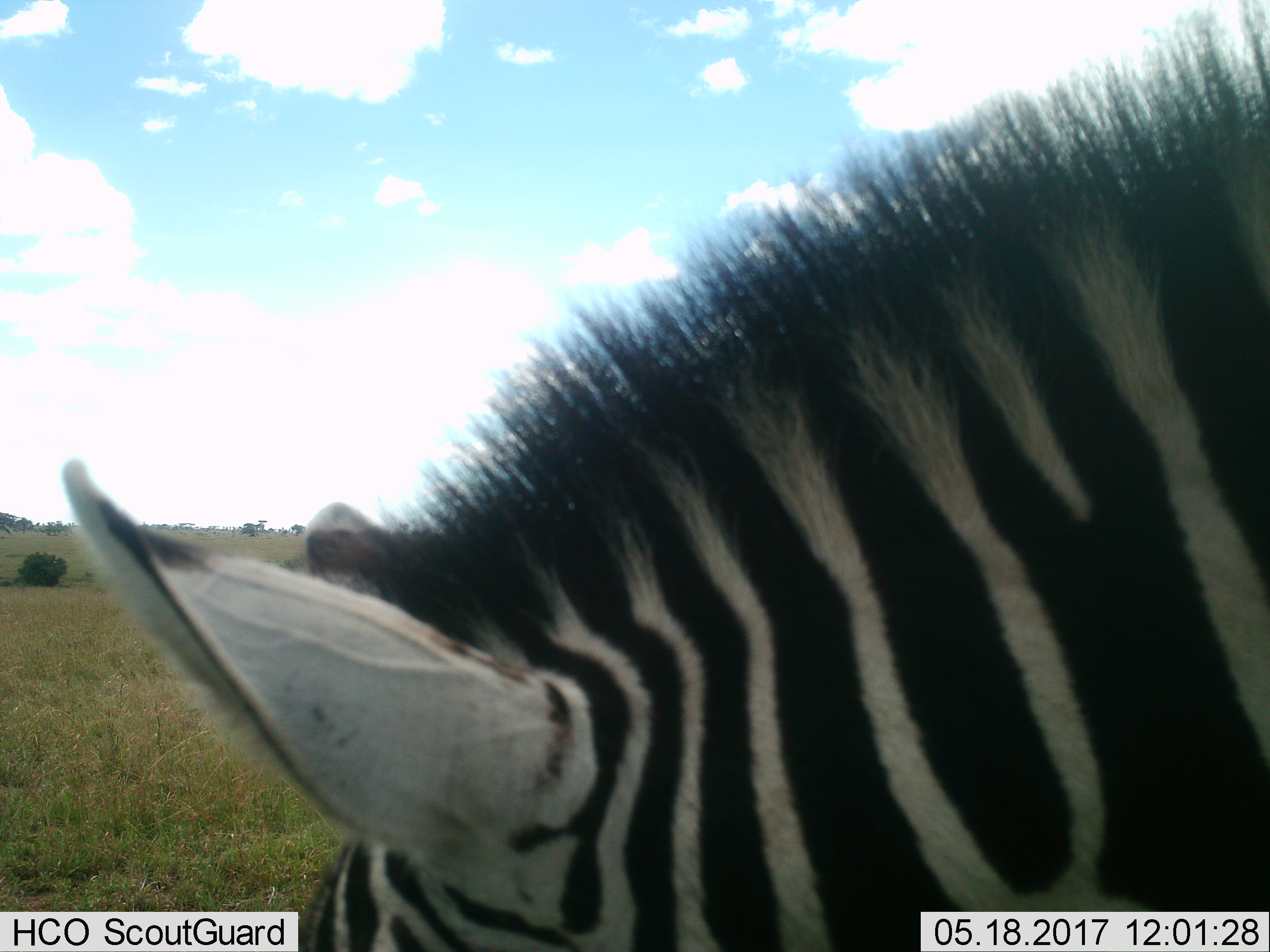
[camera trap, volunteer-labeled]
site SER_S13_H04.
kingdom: Animalia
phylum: Chordata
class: Mammalia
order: Perissodactyla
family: Equidae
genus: Equus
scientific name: Equus quagga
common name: plains zebra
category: zebraplains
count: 1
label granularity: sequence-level